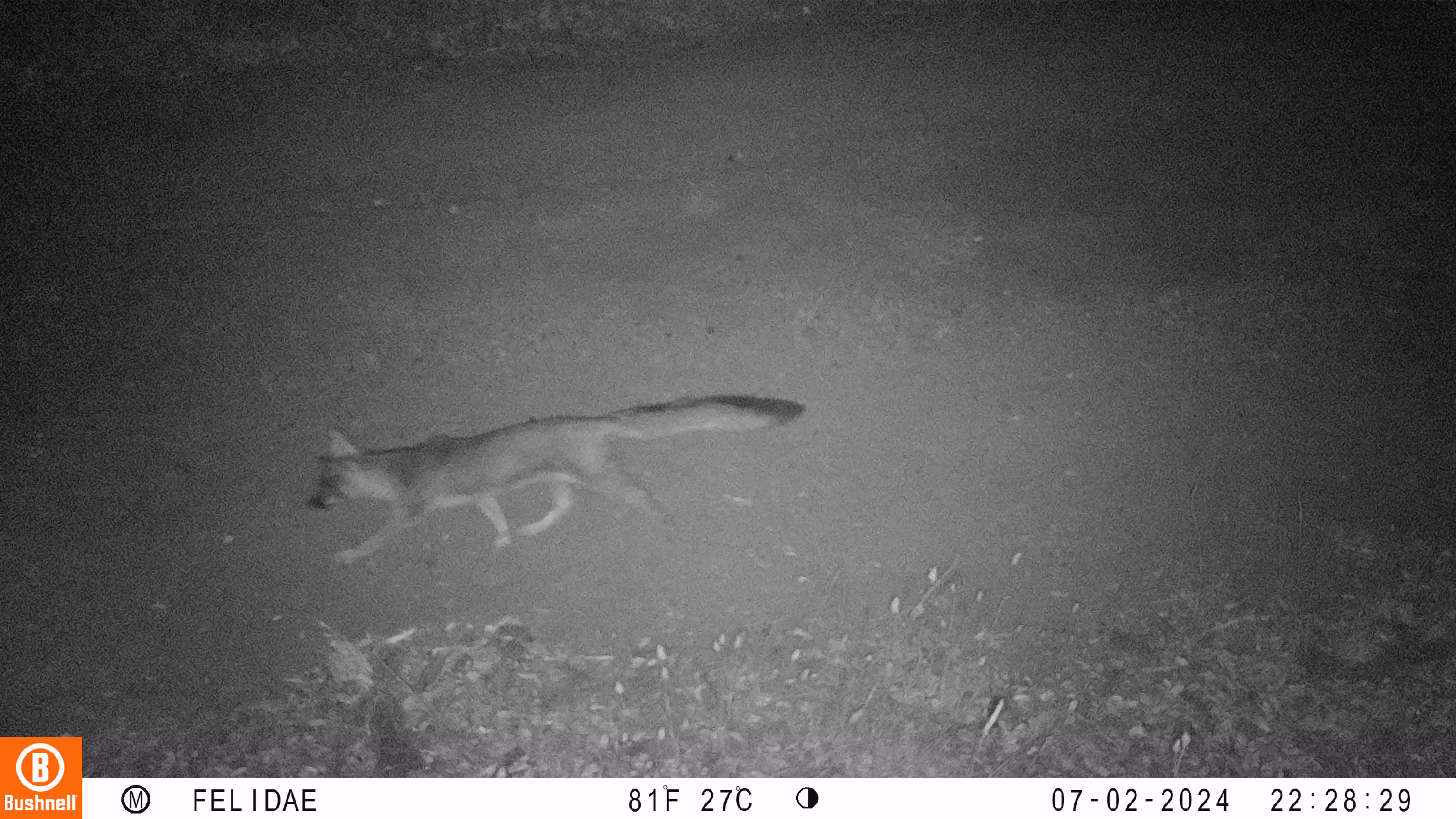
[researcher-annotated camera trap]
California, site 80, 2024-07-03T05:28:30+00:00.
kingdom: Animalia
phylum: Chordata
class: Mammalia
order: Carnivora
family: Canidae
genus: Urocyon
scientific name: Urocyon cinereoargenteus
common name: gray fox